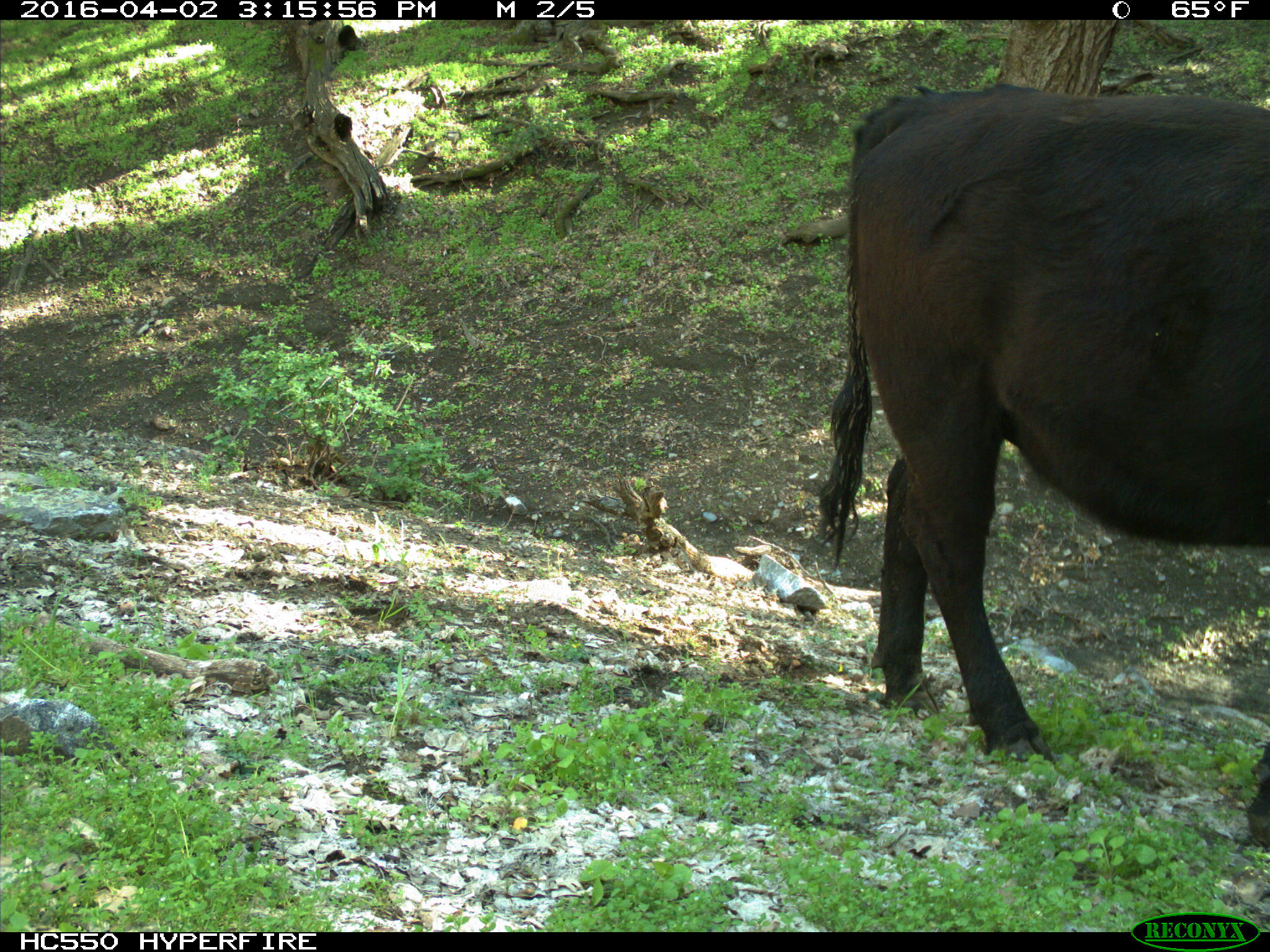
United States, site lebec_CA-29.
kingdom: Animalia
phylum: Chordata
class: Mammalia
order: Artiodactyla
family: Bovidae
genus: Bos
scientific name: Bos taurus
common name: domestic cow